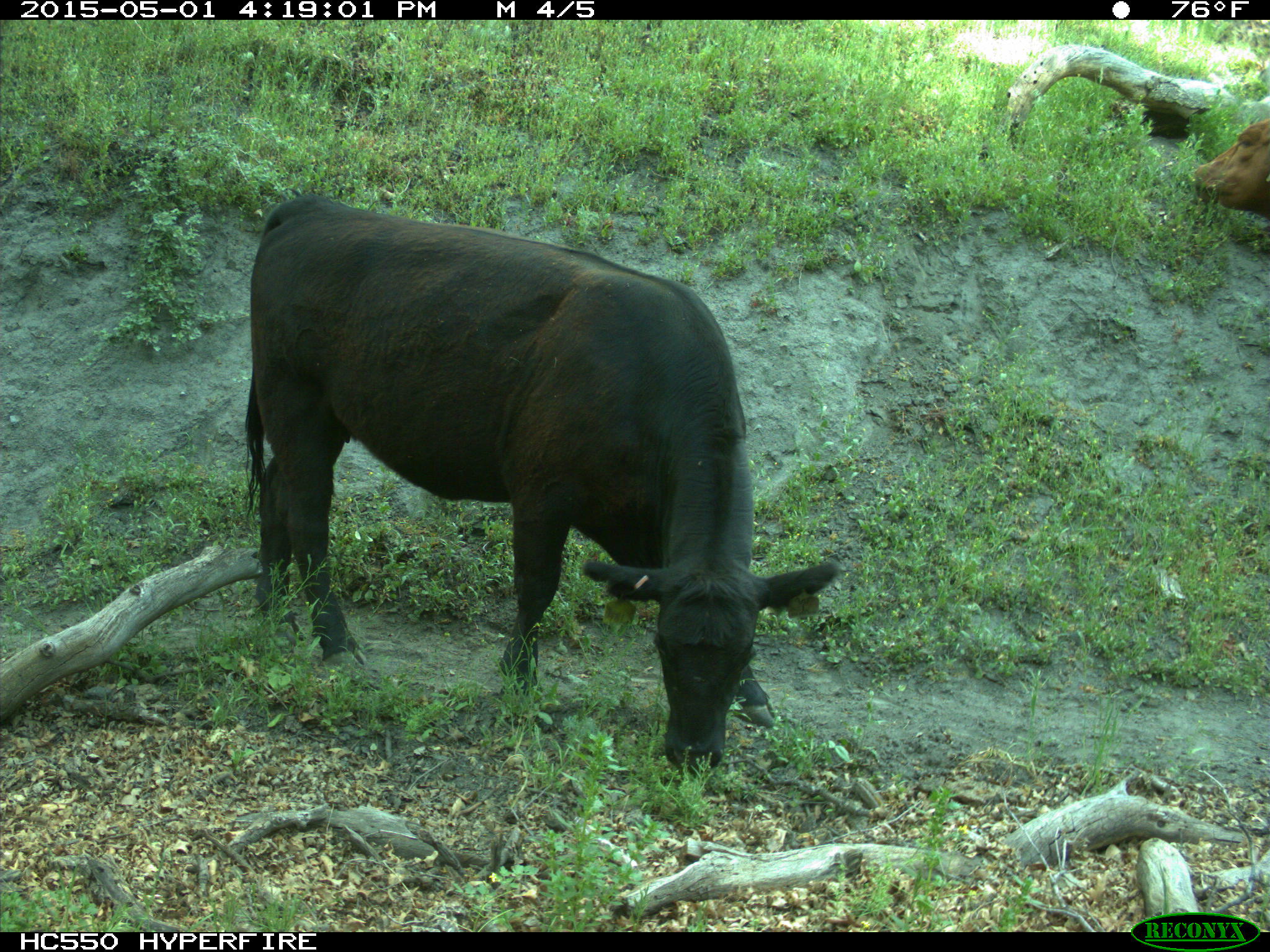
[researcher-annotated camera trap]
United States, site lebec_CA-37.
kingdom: Animalia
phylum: Chordata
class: Mammalia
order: Artiodactyla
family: Bovidae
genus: Bos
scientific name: Bos taurus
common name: domestic cow